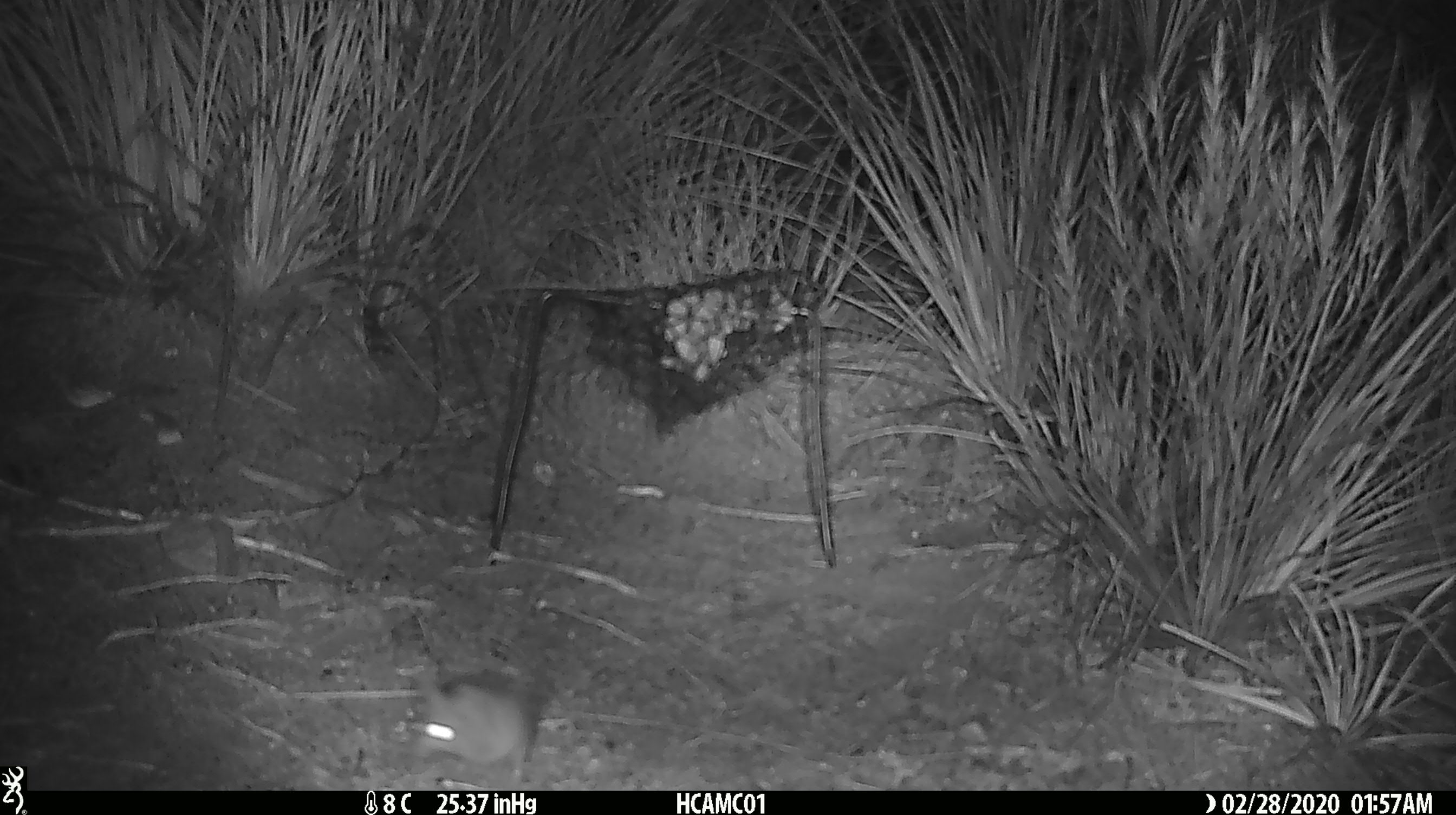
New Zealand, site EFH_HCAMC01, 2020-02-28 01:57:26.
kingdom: Animalia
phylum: Chordata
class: Mammalia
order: Rodentia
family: Muridae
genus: Mus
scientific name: Mus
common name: mouse